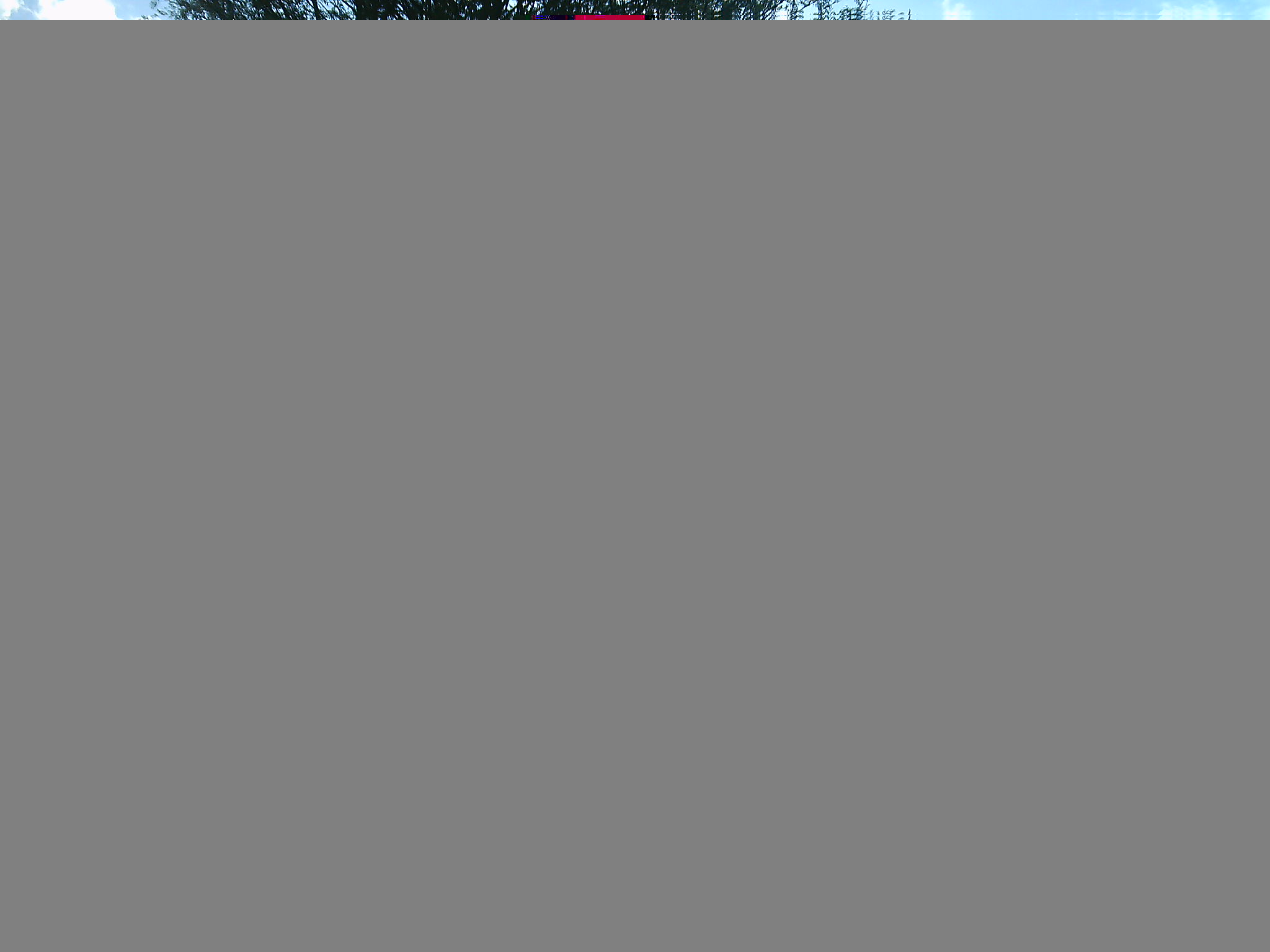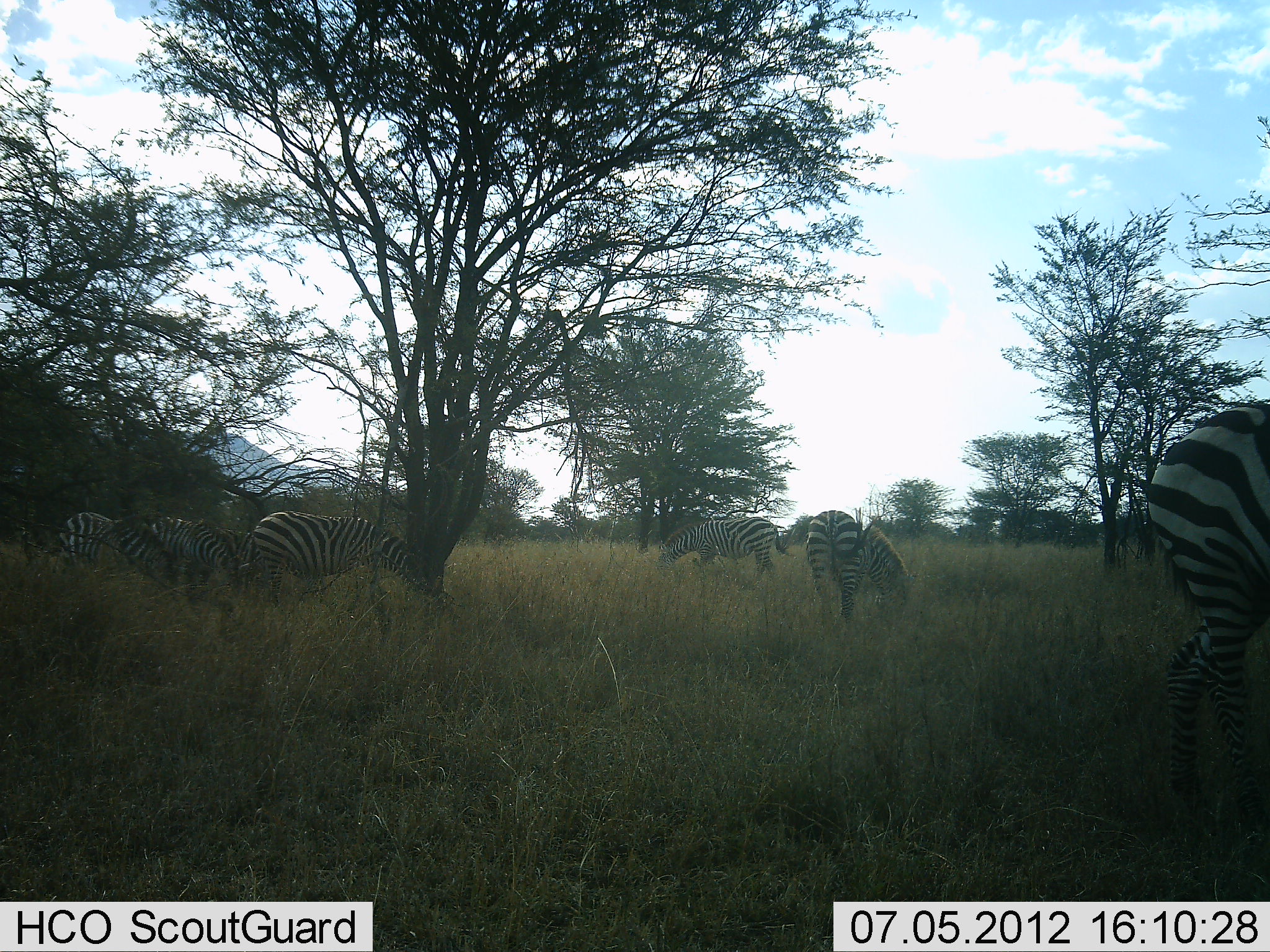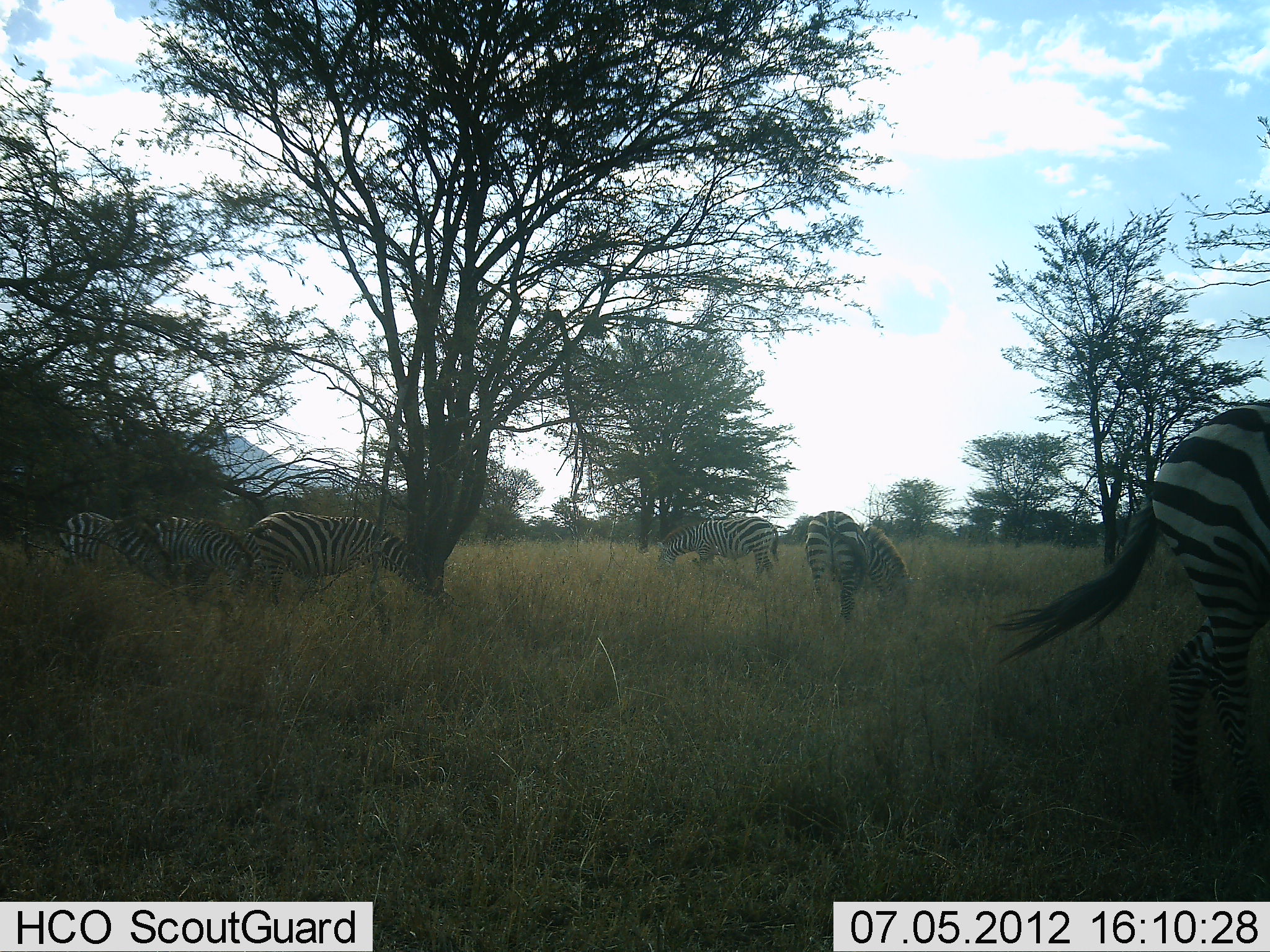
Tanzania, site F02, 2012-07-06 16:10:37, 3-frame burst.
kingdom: Animalia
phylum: Chordata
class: Mammalia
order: Perissodactyla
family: Equidae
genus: Equus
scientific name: Equus quagga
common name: plains zebra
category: zebra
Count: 6.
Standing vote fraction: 40%.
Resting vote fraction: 0%.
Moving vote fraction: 10%.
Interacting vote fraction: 0%.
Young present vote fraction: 0%.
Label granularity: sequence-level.